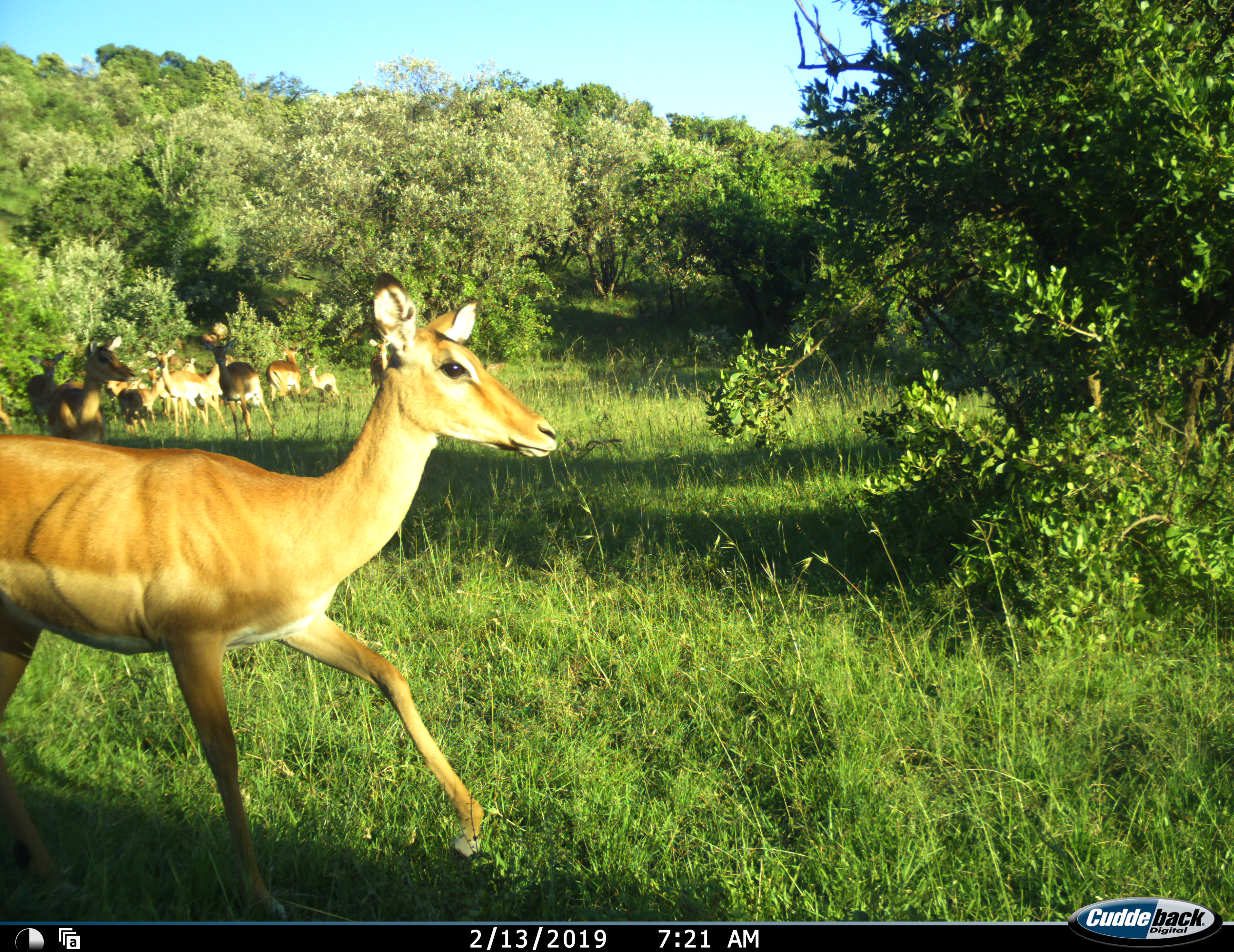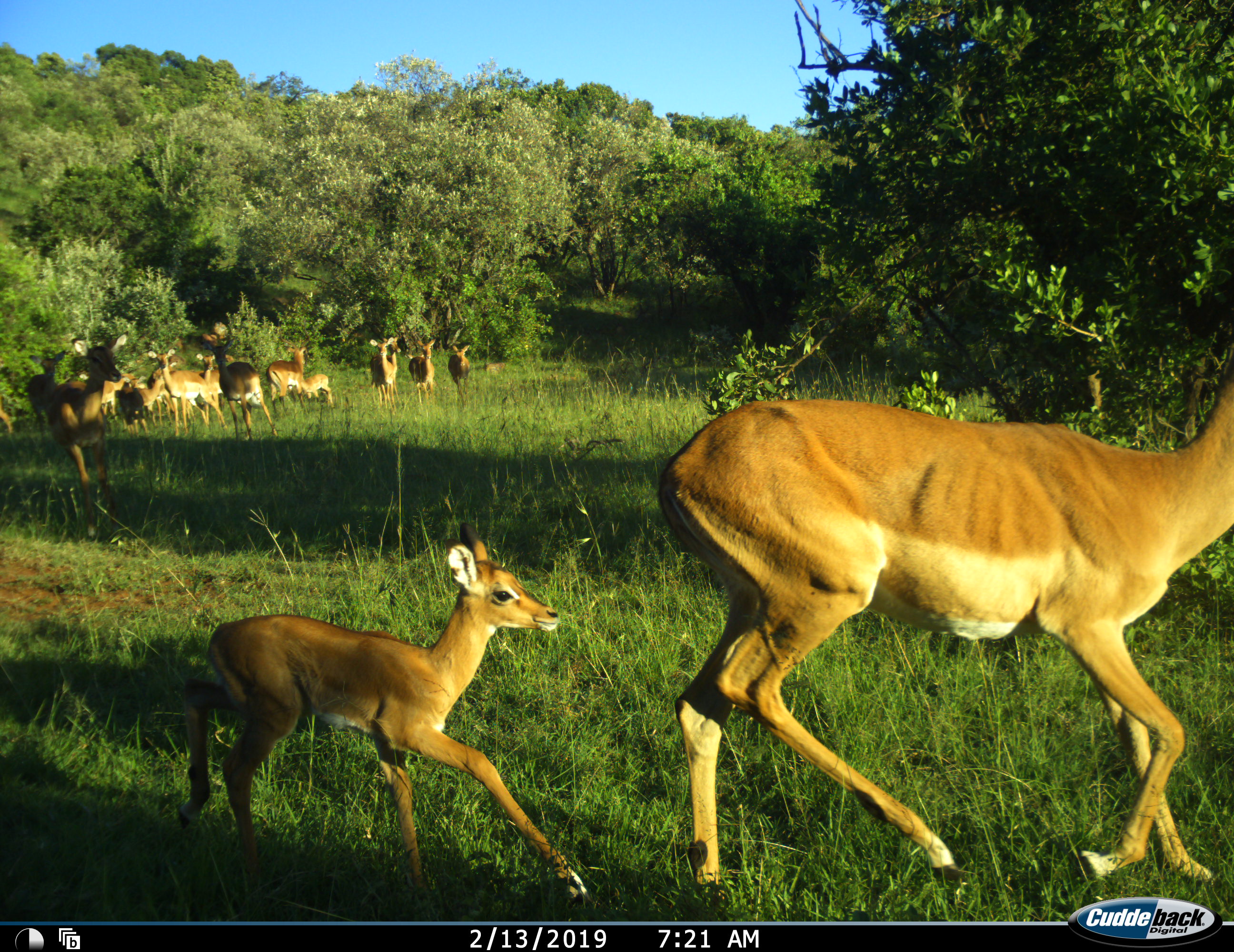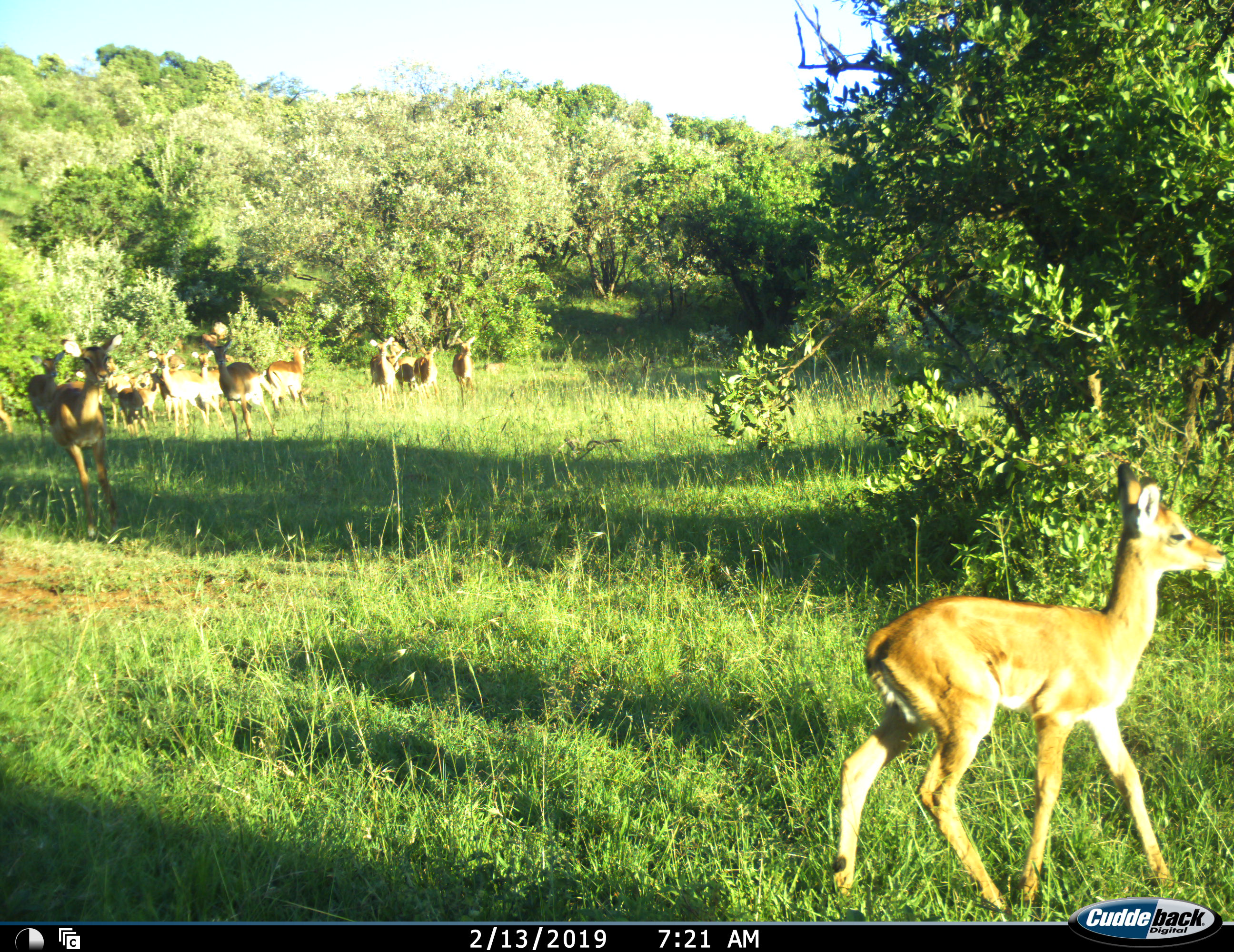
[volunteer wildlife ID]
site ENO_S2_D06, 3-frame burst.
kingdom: Animalia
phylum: Chordata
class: Mammalia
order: Artiodactyla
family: Bovidae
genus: Aepyceros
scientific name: Aepyceros melampus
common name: impala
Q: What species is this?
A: Impala (Aepyceros melampus).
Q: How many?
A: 11-50.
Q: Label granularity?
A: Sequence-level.